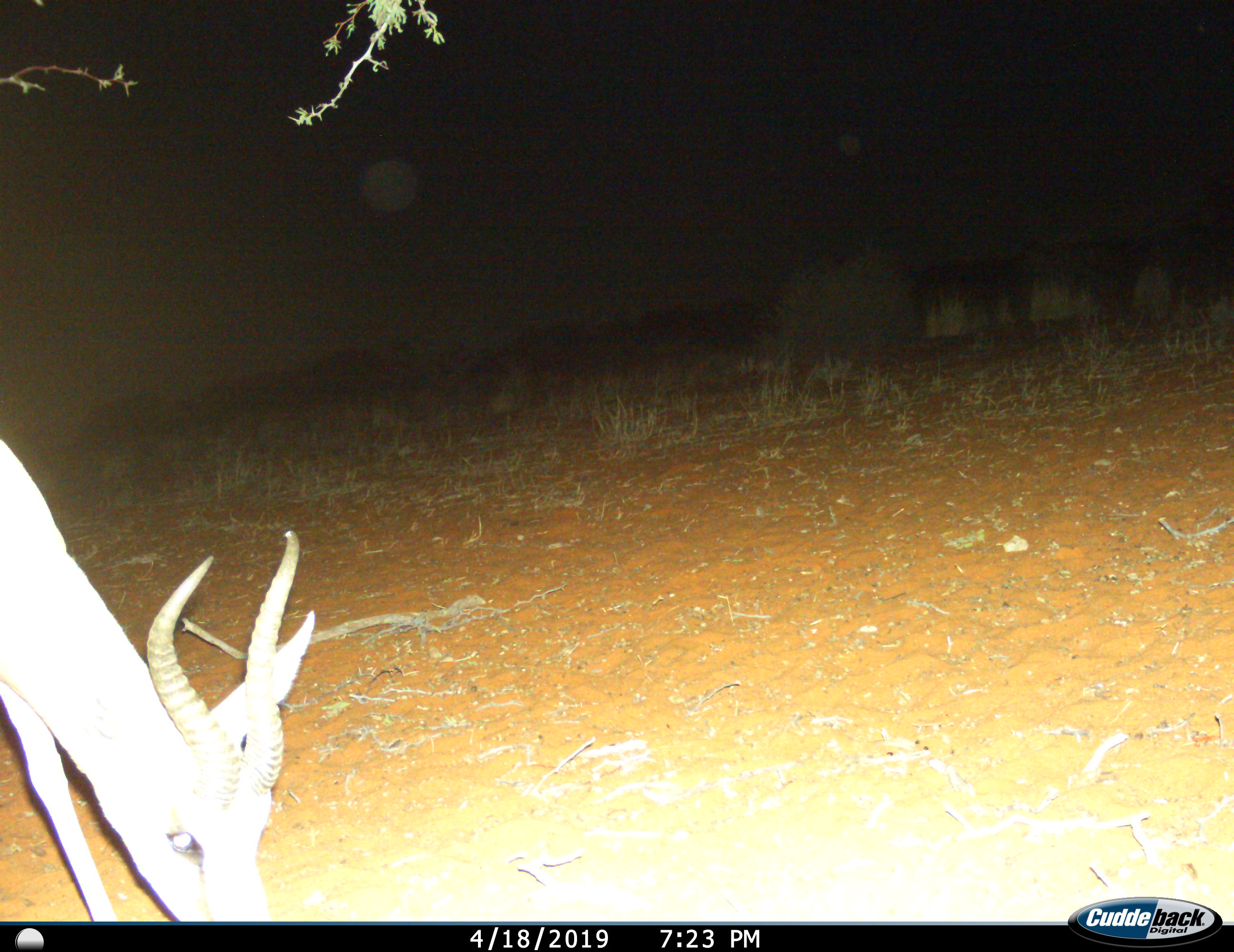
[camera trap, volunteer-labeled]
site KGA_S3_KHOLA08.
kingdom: Animalia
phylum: Chordata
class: Mammalia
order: Artiodactyla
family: Bovidae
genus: Antidorcas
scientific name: Antidorcas marsupialis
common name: springbok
Springbok (Antidorcas marsupialis), count 1. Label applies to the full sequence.